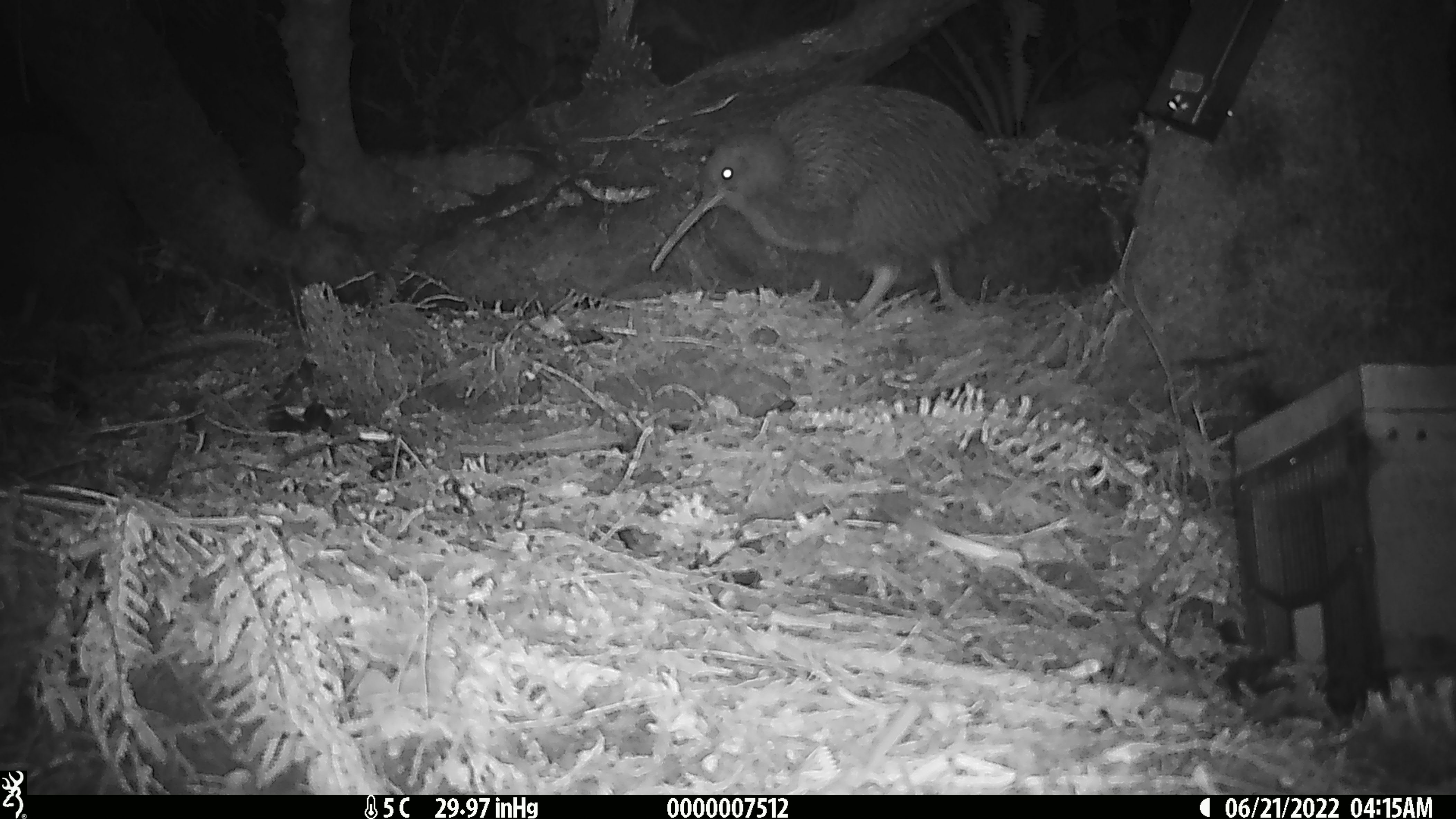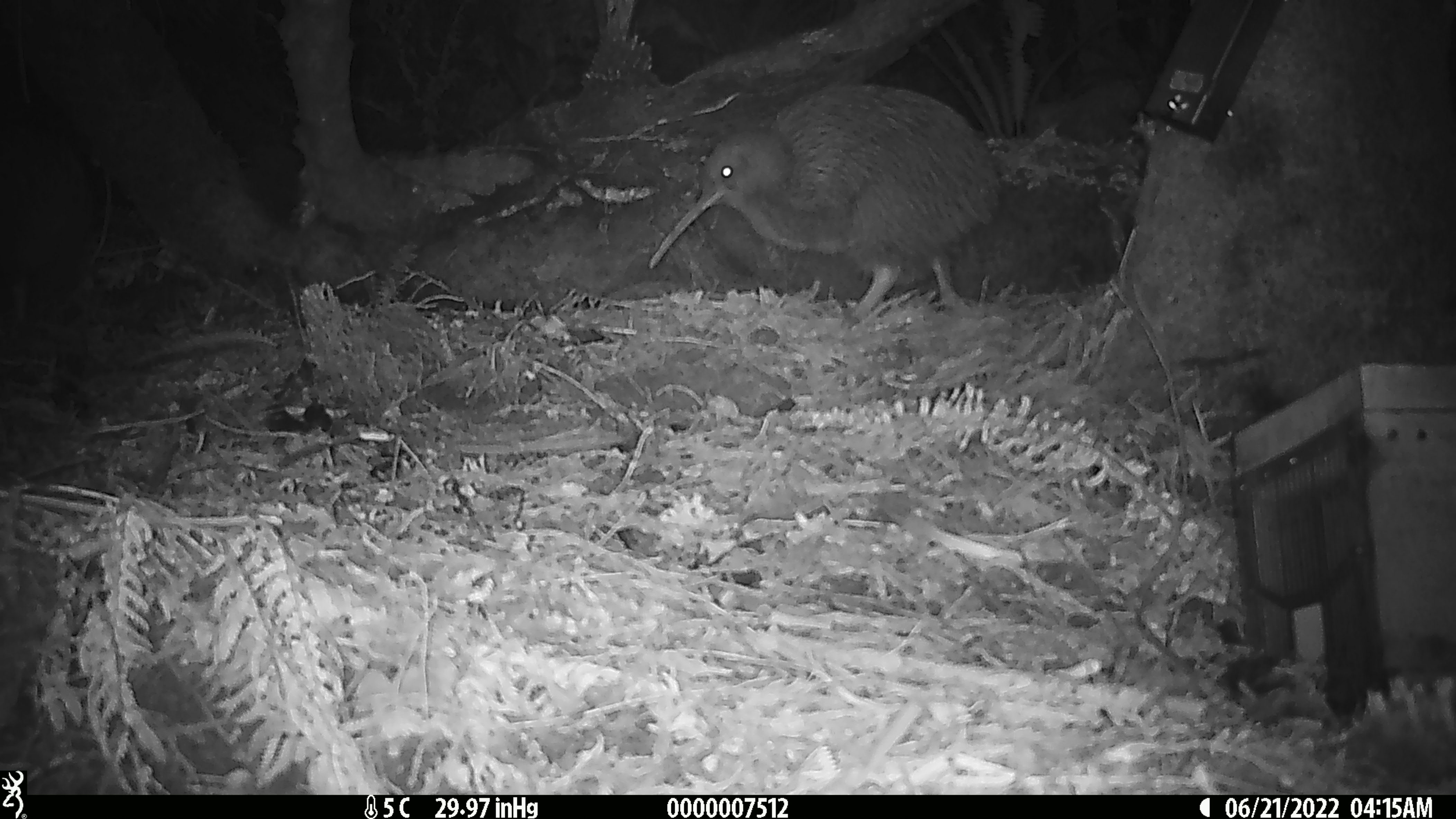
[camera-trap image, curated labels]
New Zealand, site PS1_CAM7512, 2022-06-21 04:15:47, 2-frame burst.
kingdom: Animalia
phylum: Chordata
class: Aves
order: Apterygiformes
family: Apterygidae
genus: Apteryx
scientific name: Apteryx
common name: kiwi